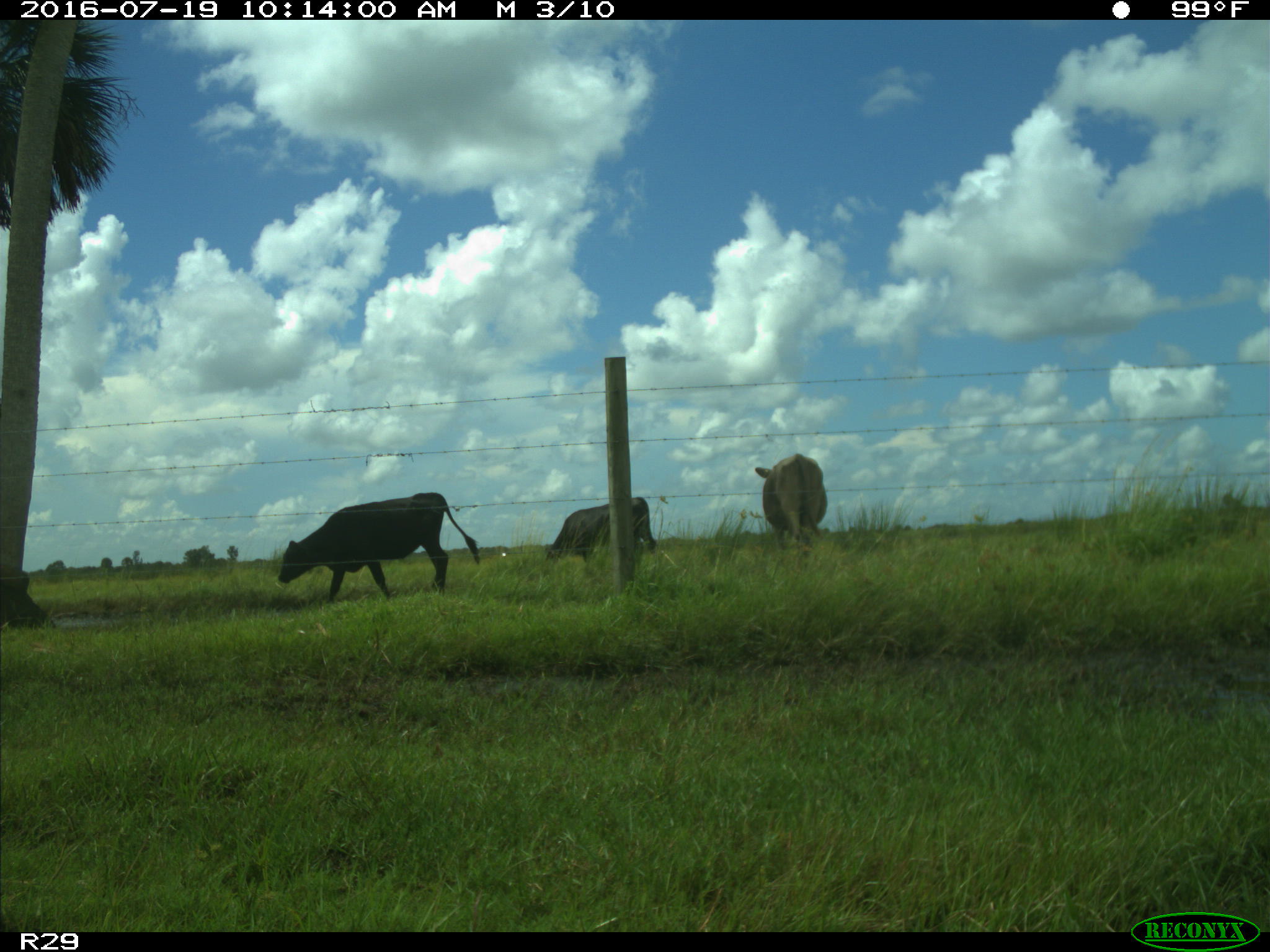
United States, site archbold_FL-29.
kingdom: Animalia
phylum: Chordata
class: Mammalia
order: Artiodactyla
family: Bovidae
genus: Bos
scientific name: Bos taurus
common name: domestic cow